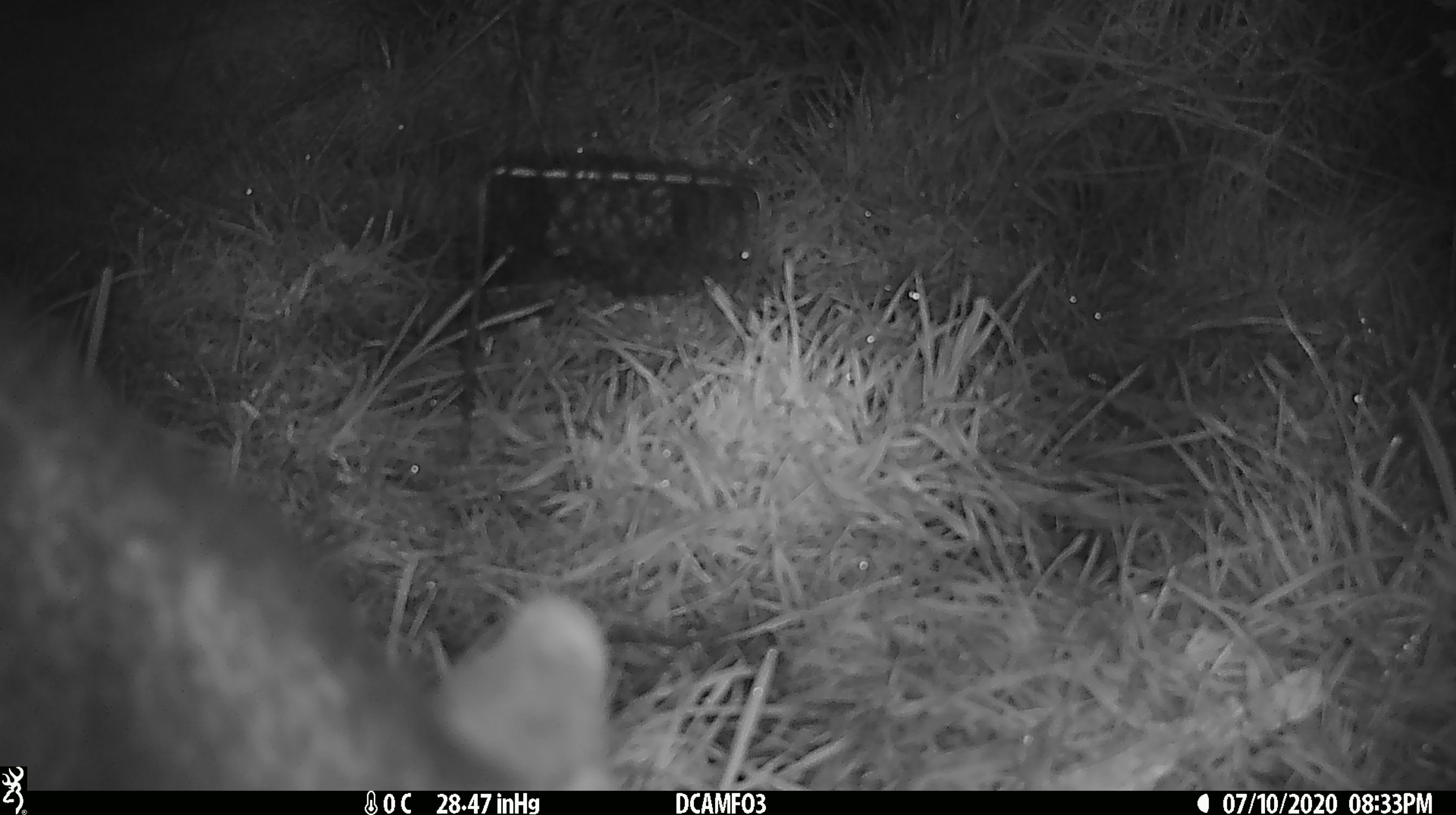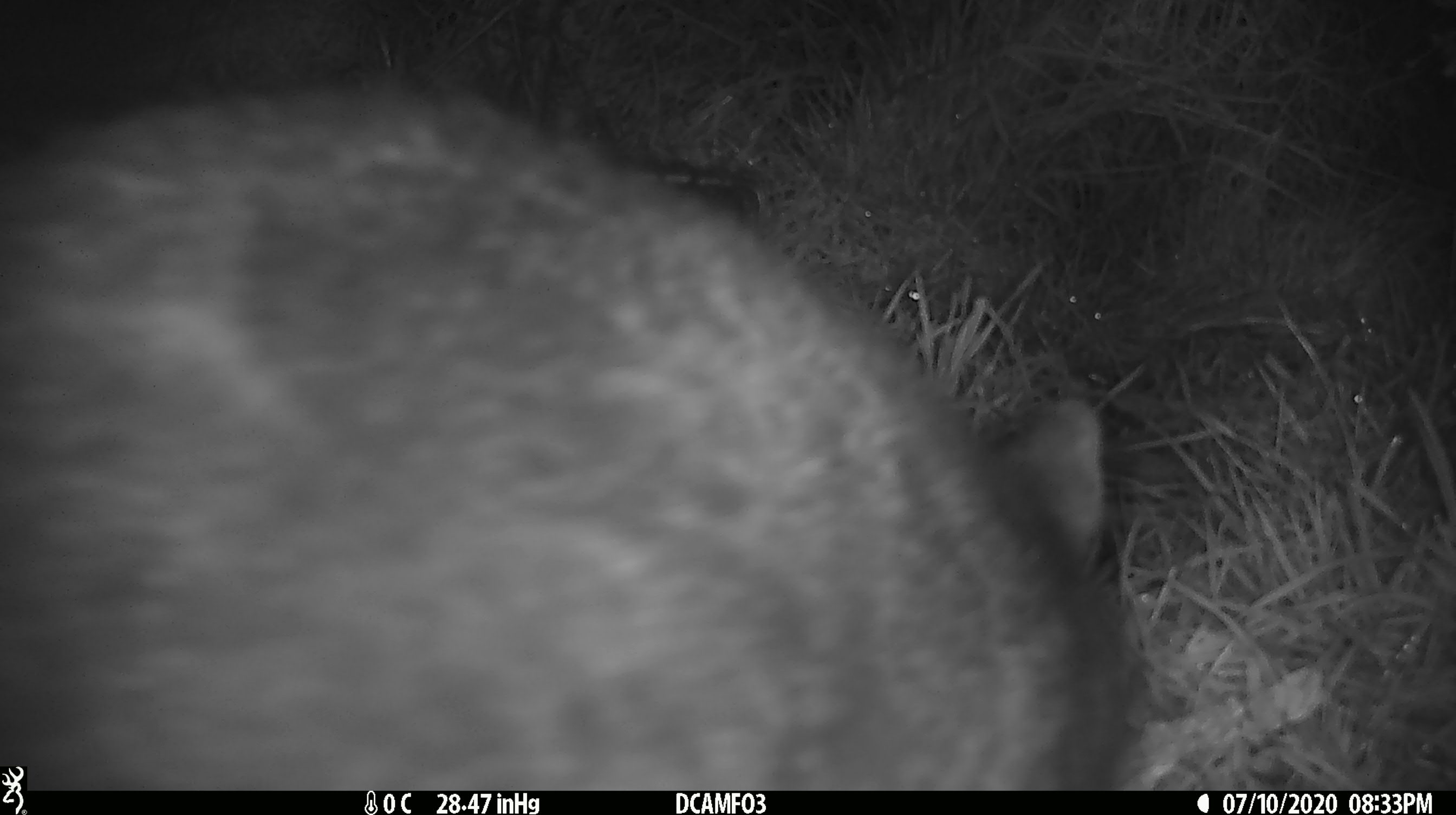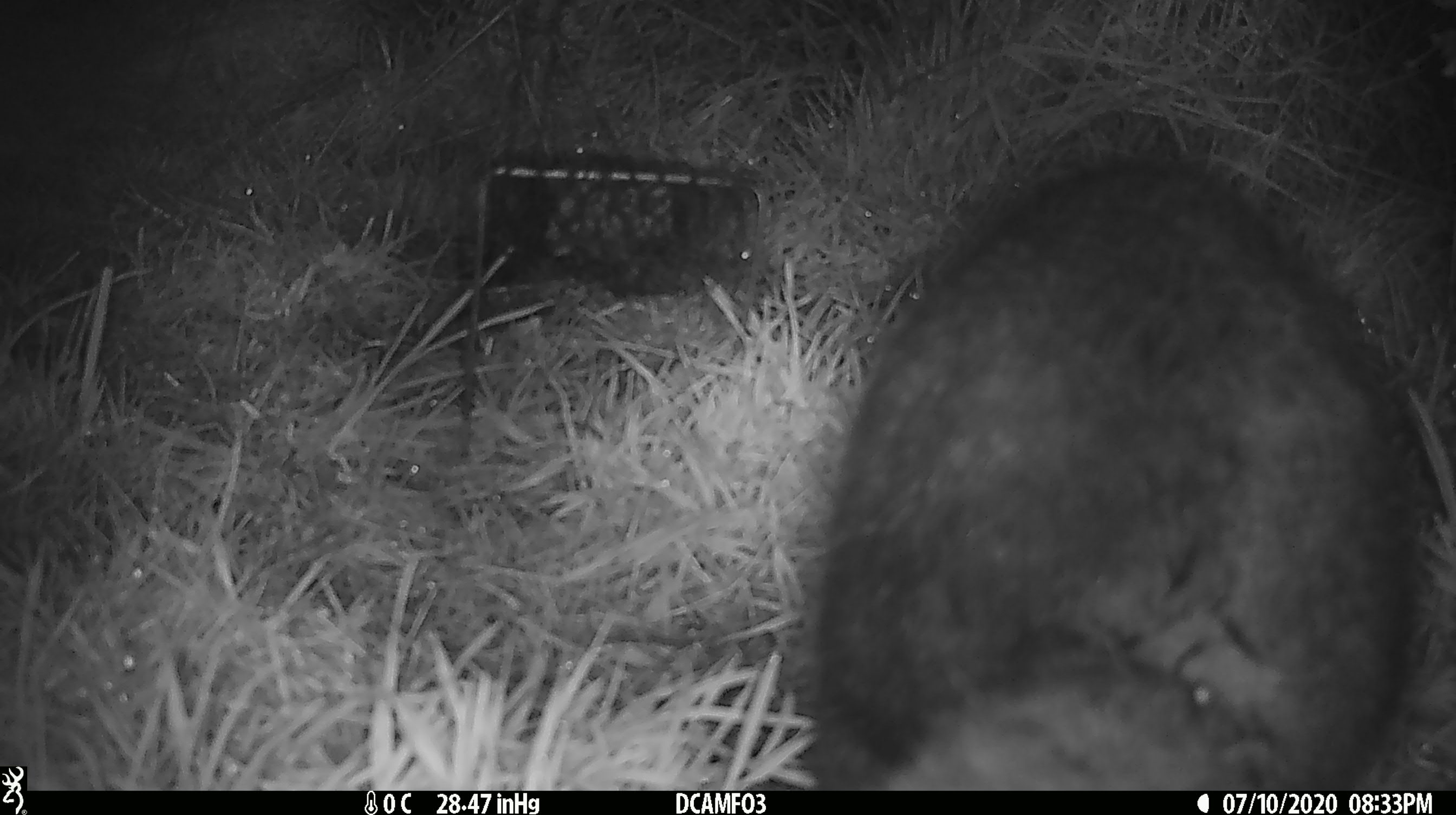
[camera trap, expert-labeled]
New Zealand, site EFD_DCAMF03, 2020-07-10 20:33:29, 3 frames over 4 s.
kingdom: Animalia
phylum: Chordata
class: Mammalia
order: Diprotodontia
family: Phalangeridae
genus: Trichosurus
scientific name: Trichosurus vulpecula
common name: common brushtail possum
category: possum